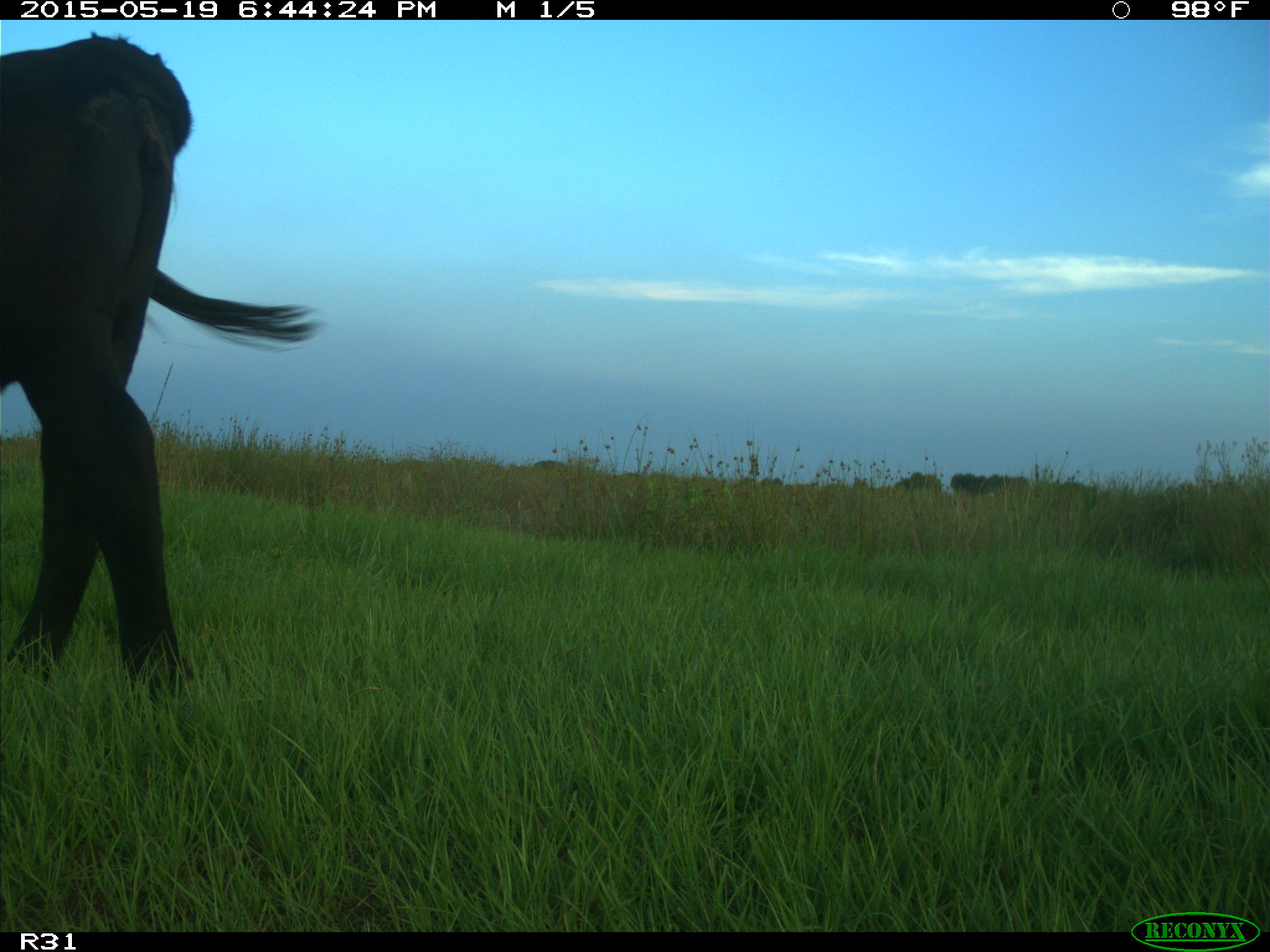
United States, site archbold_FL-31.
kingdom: Animalia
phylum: Chordata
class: Mammalia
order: Artiodactyla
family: Bovidae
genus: Bos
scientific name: Bos taurus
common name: domestic cow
Bos taurus (domestic cow).